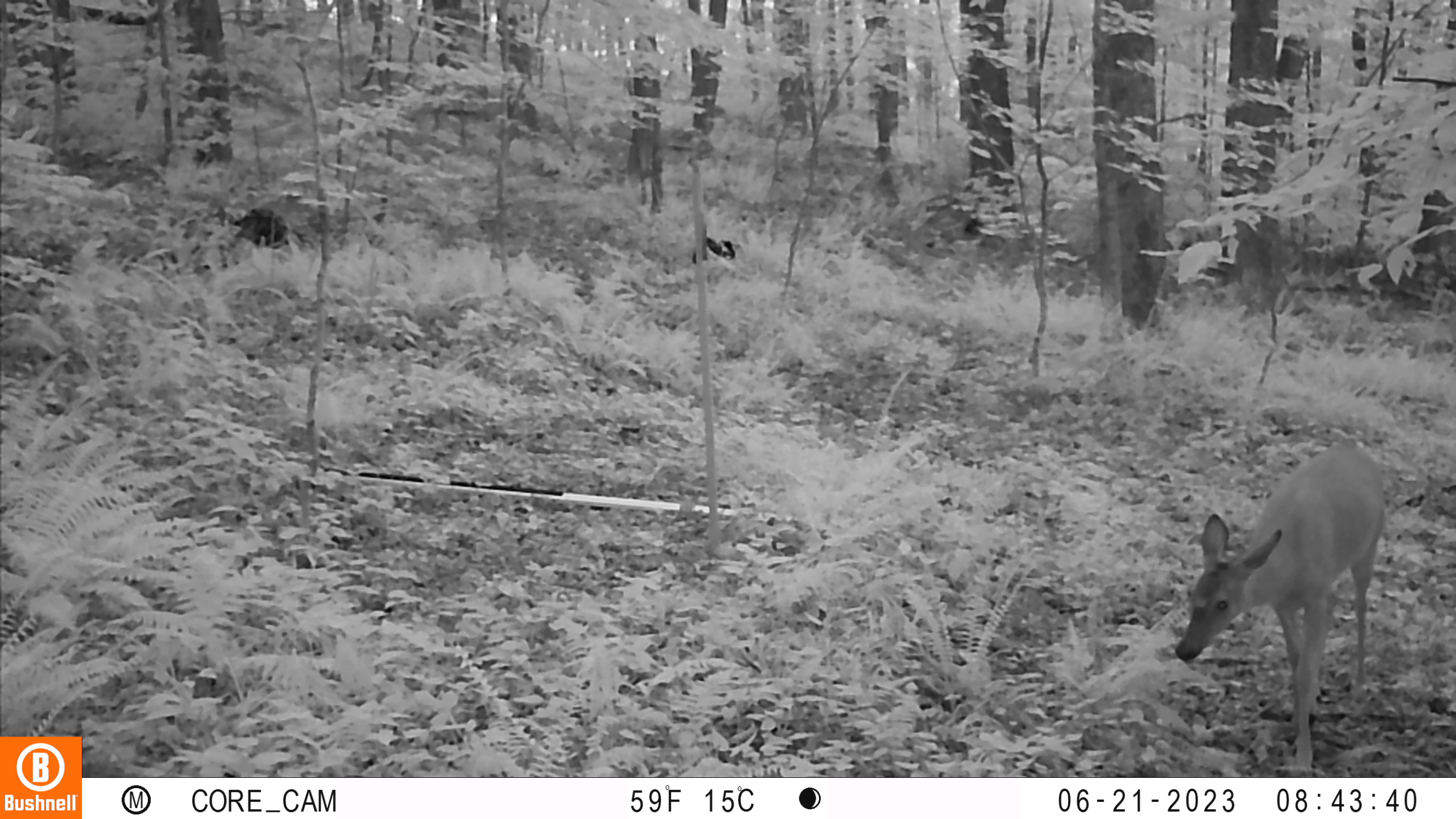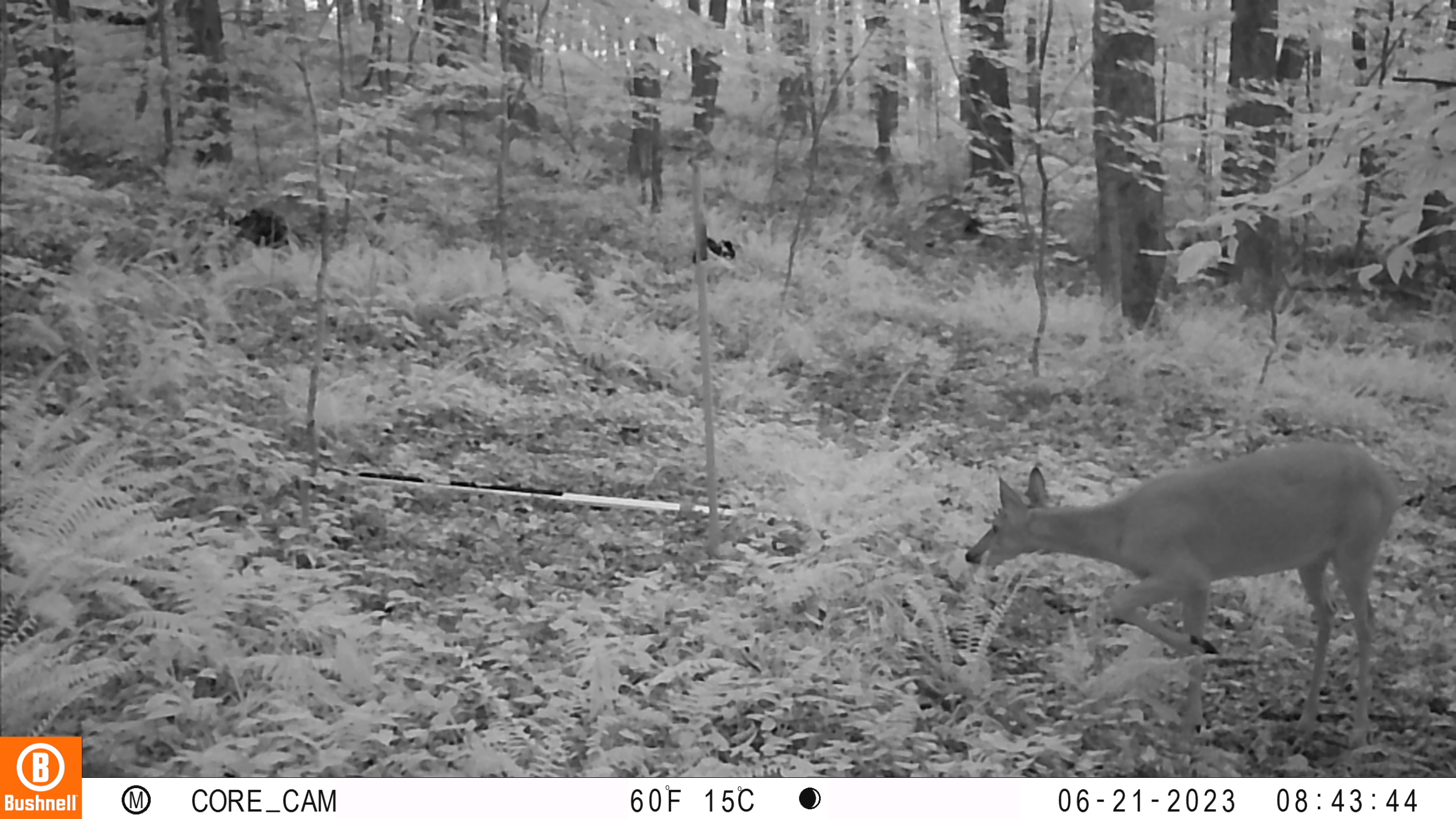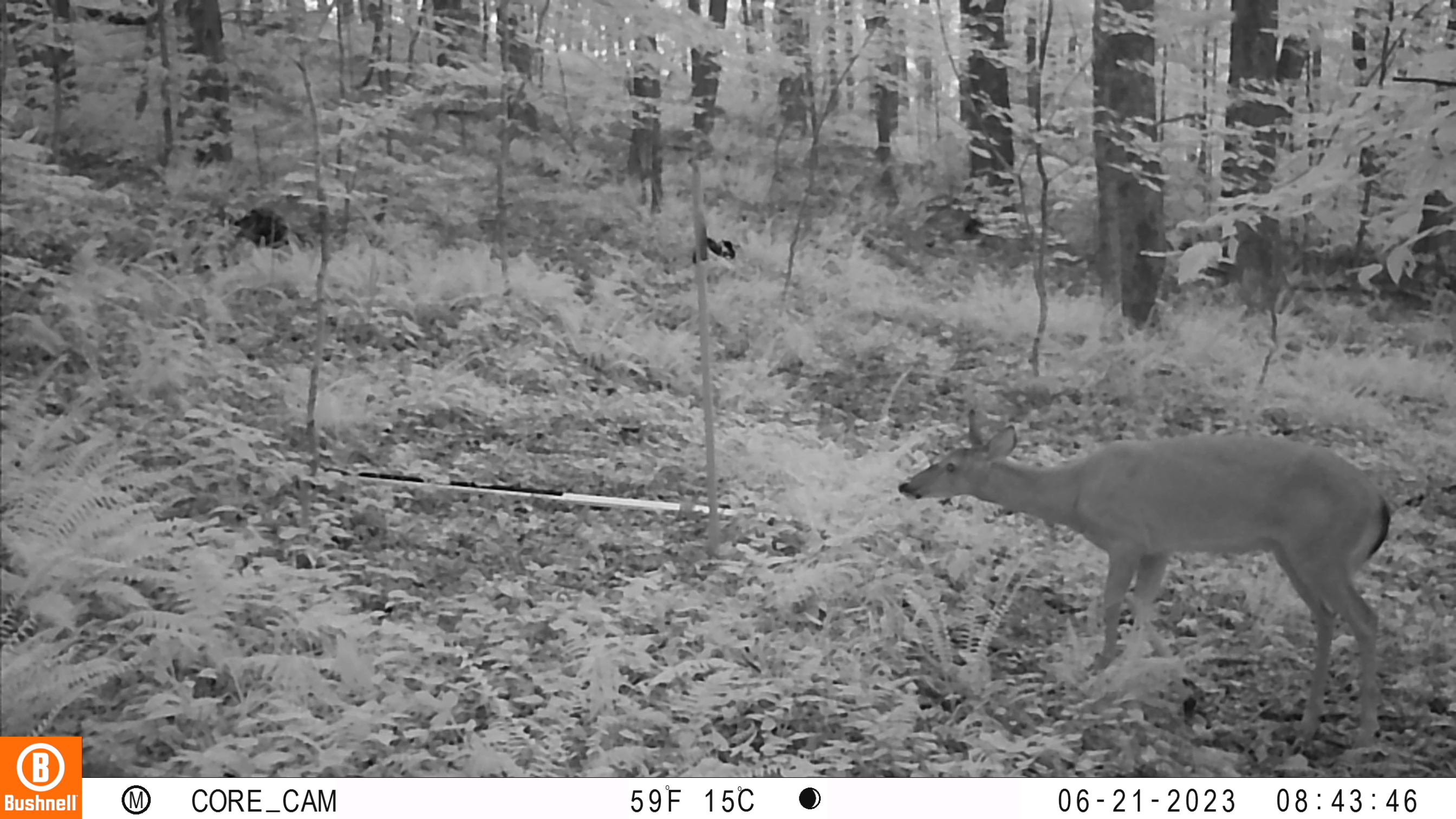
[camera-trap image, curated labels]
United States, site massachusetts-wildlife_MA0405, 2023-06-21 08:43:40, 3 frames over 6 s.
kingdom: Animalia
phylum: Chordata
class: Mammalia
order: Artiodactyla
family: Cervidae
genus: Odocoileus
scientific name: Odocoileus virginianus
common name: white-tailed deer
White-tailed deer (Odocoileus virginianus).